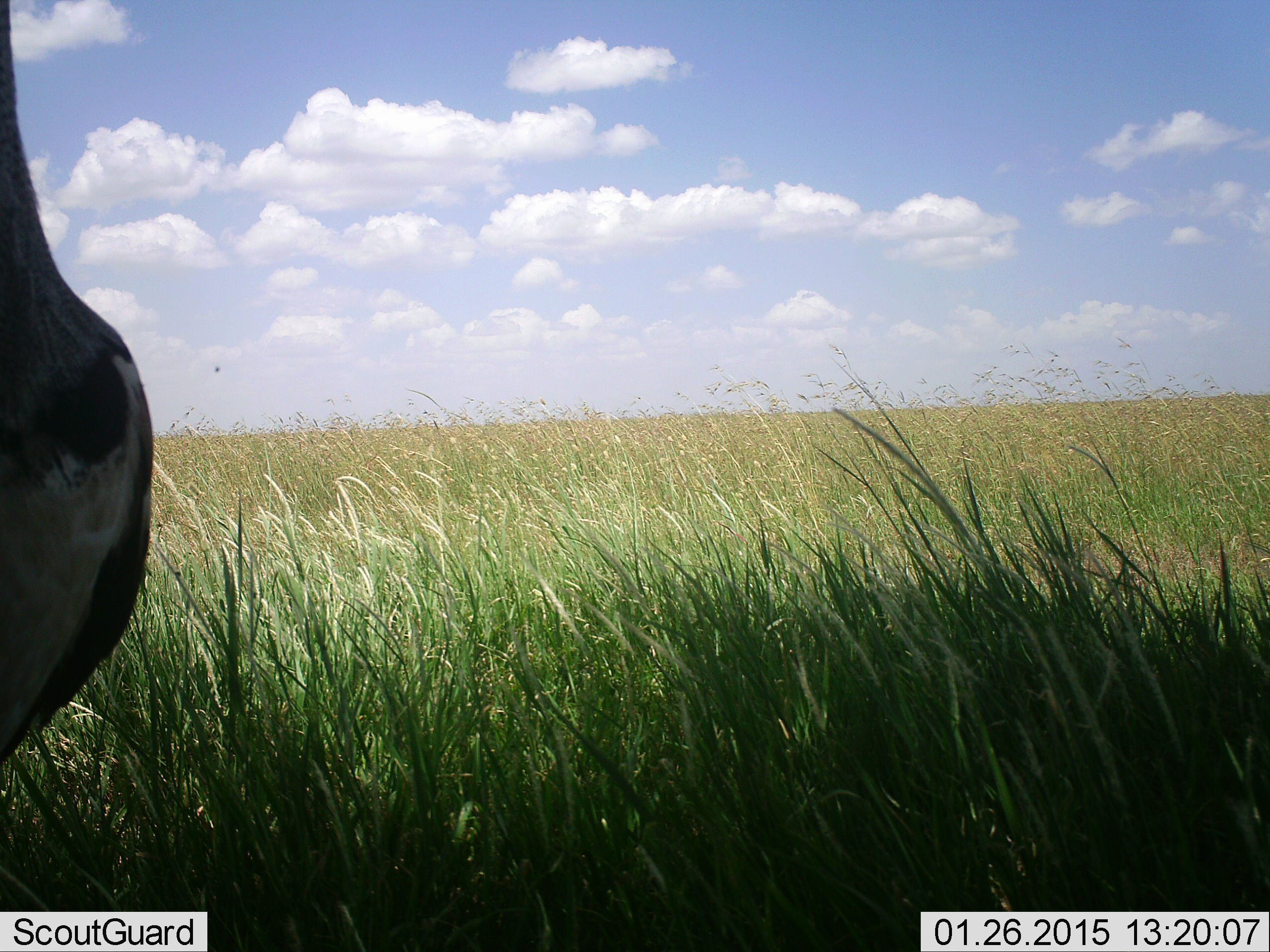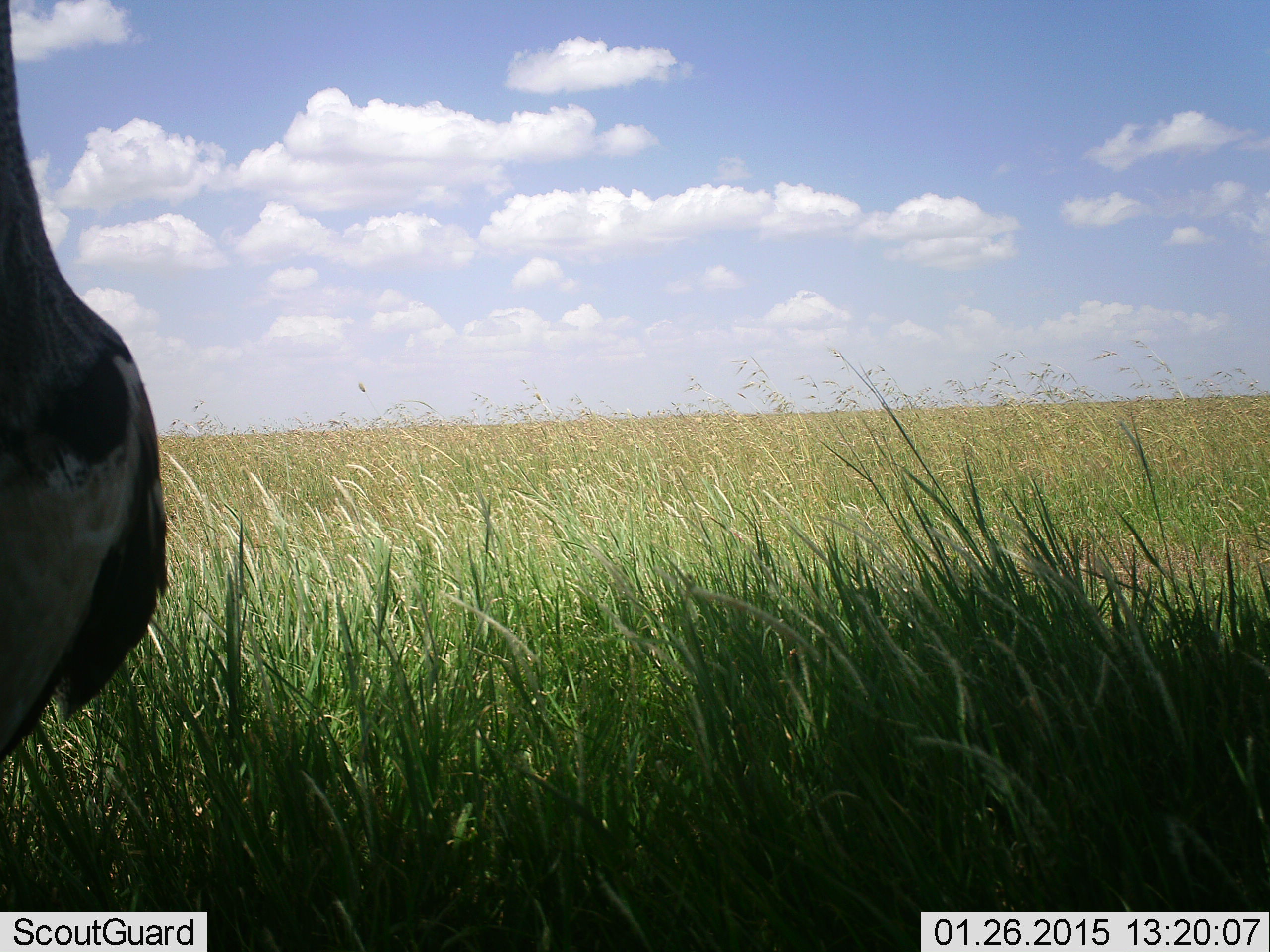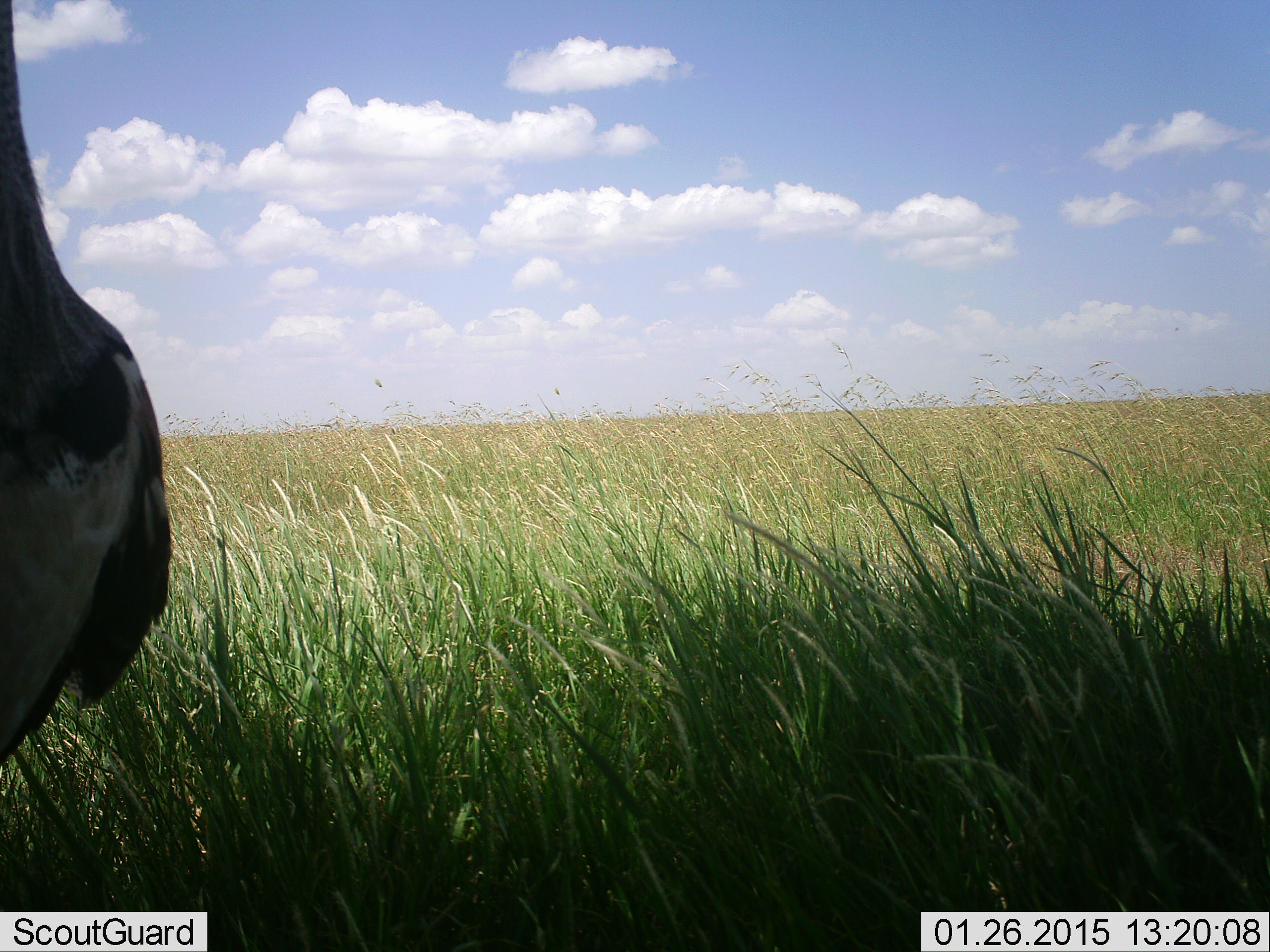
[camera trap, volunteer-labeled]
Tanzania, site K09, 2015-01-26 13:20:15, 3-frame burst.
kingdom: Animalia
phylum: Chordata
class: Aves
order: Otidiformes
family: Otididae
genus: Ardeotis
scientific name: Ardeotis kori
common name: kori bustard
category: koribustard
Koribustard (kori bustard) (Ardeotis kori), count 1. Behavior (volunteer vote fractions): standing 100%, resting 0%, moving 0%, interacting 0%. Young present (vote fraction): 0%. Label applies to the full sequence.